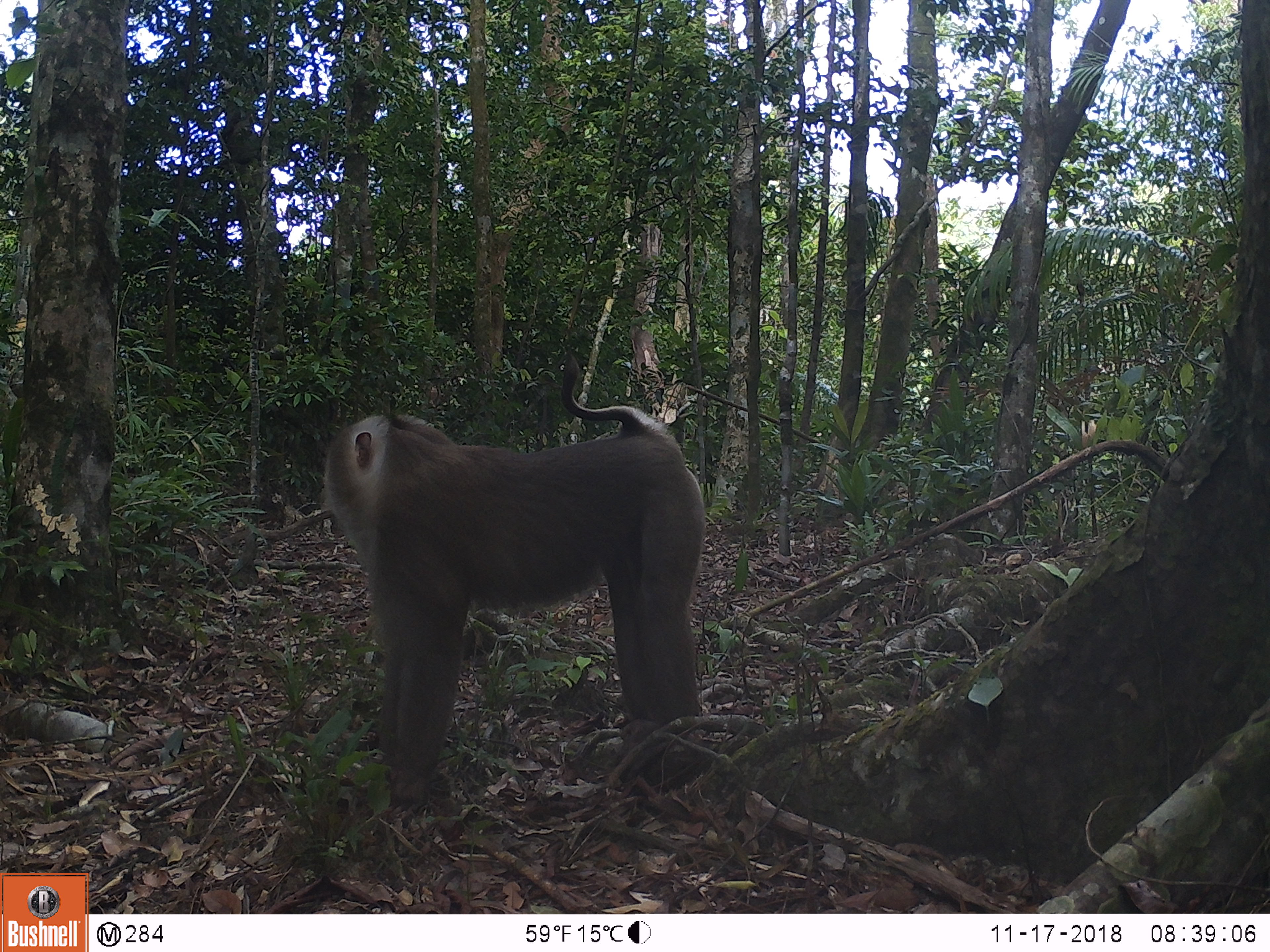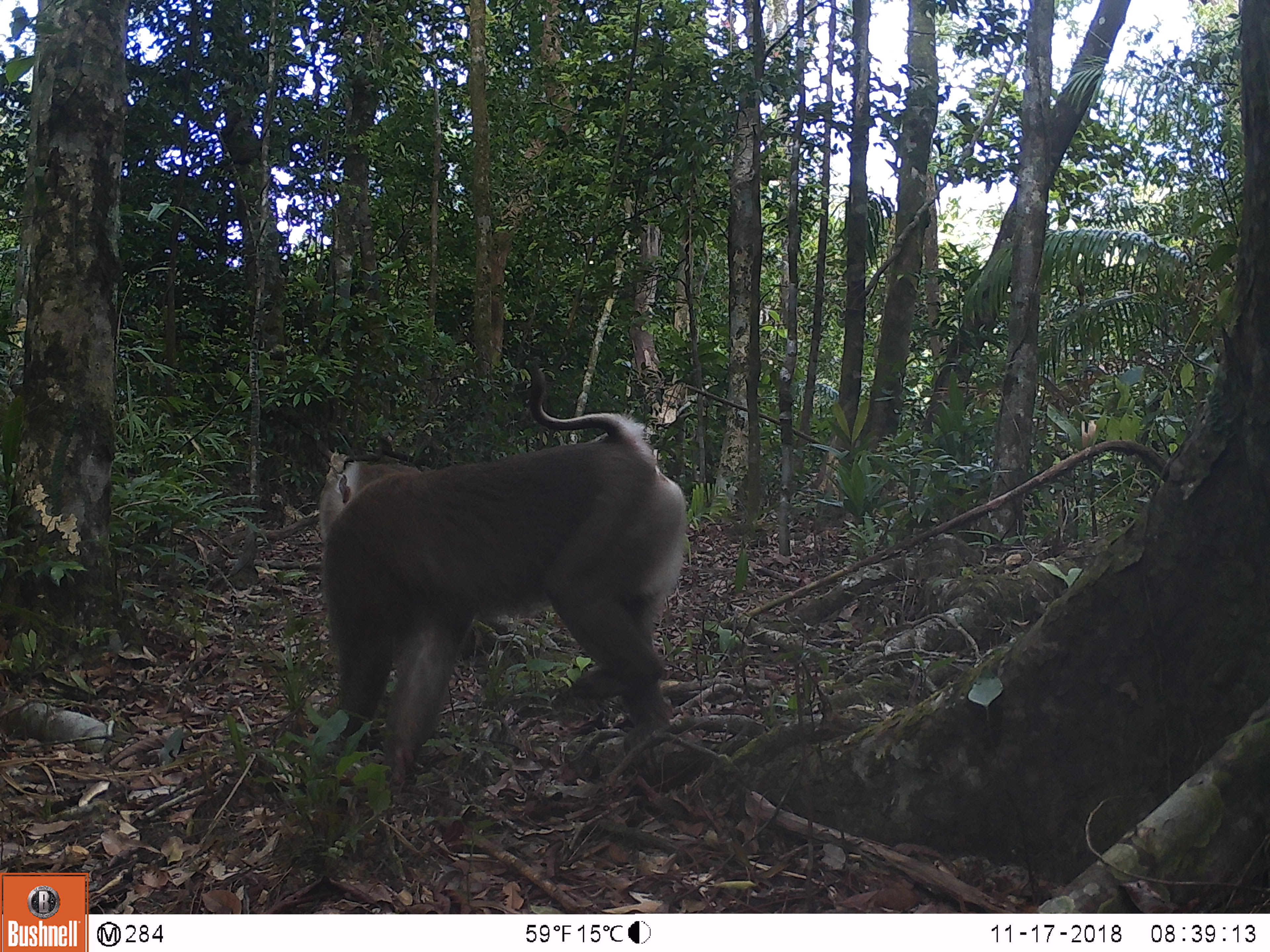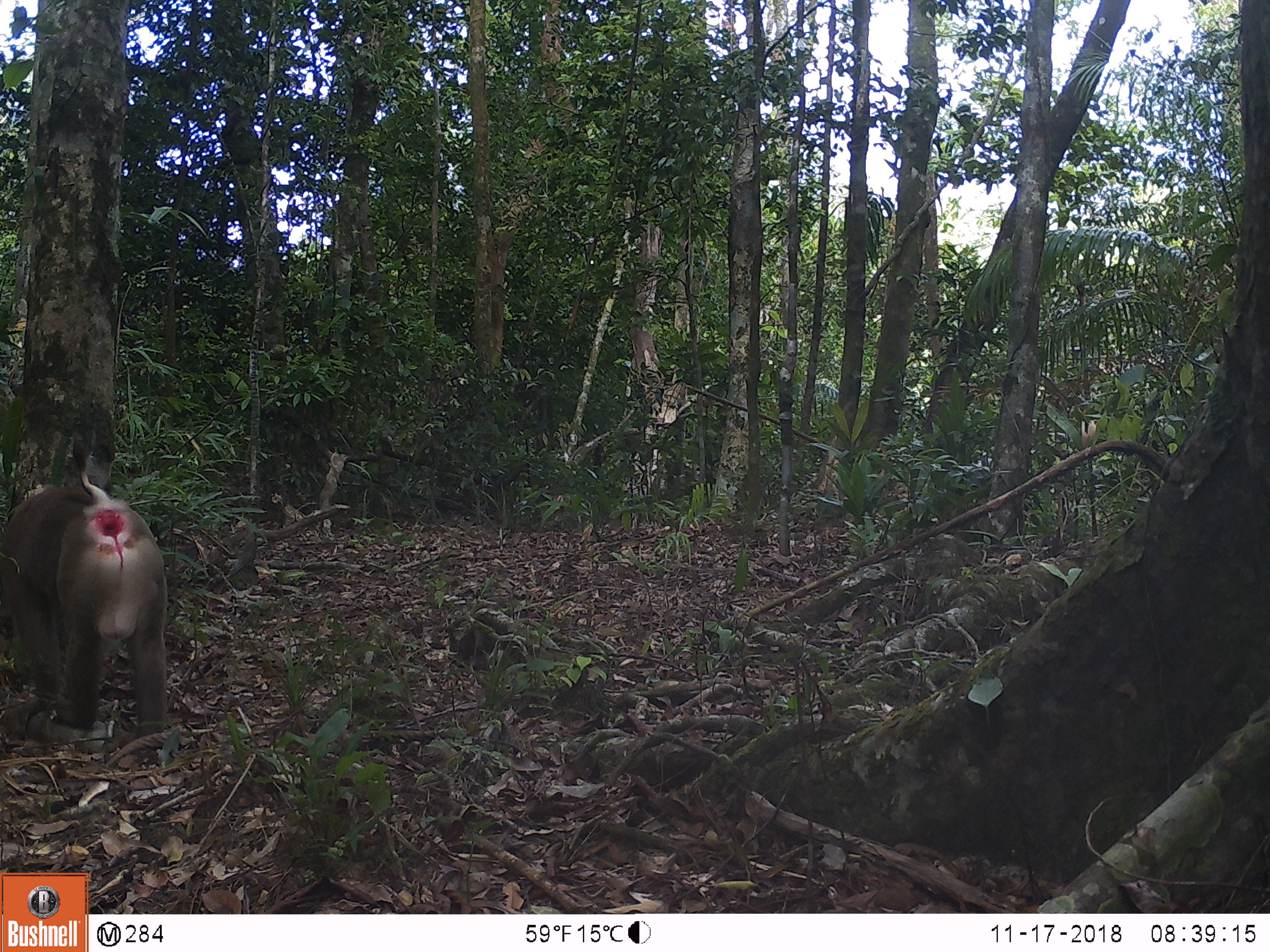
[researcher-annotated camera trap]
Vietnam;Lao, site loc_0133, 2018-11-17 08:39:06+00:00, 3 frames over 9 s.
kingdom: Animalia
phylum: Chordata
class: Mammalia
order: Primates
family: Cercopithecidae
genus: Macaca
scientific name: Macaca nemestrina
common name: pig-tailed macaque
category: pig tailed macaque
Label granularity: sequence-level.